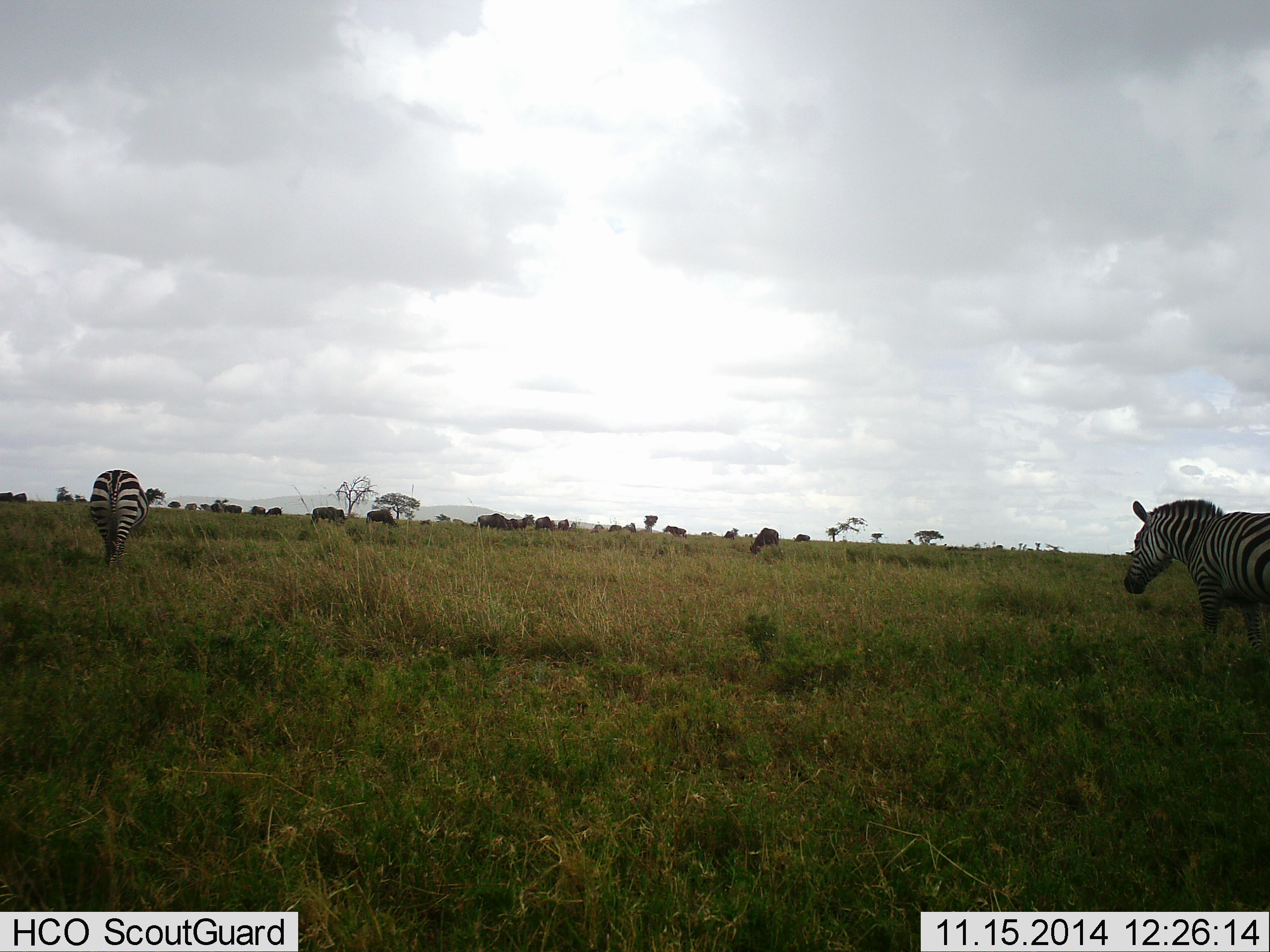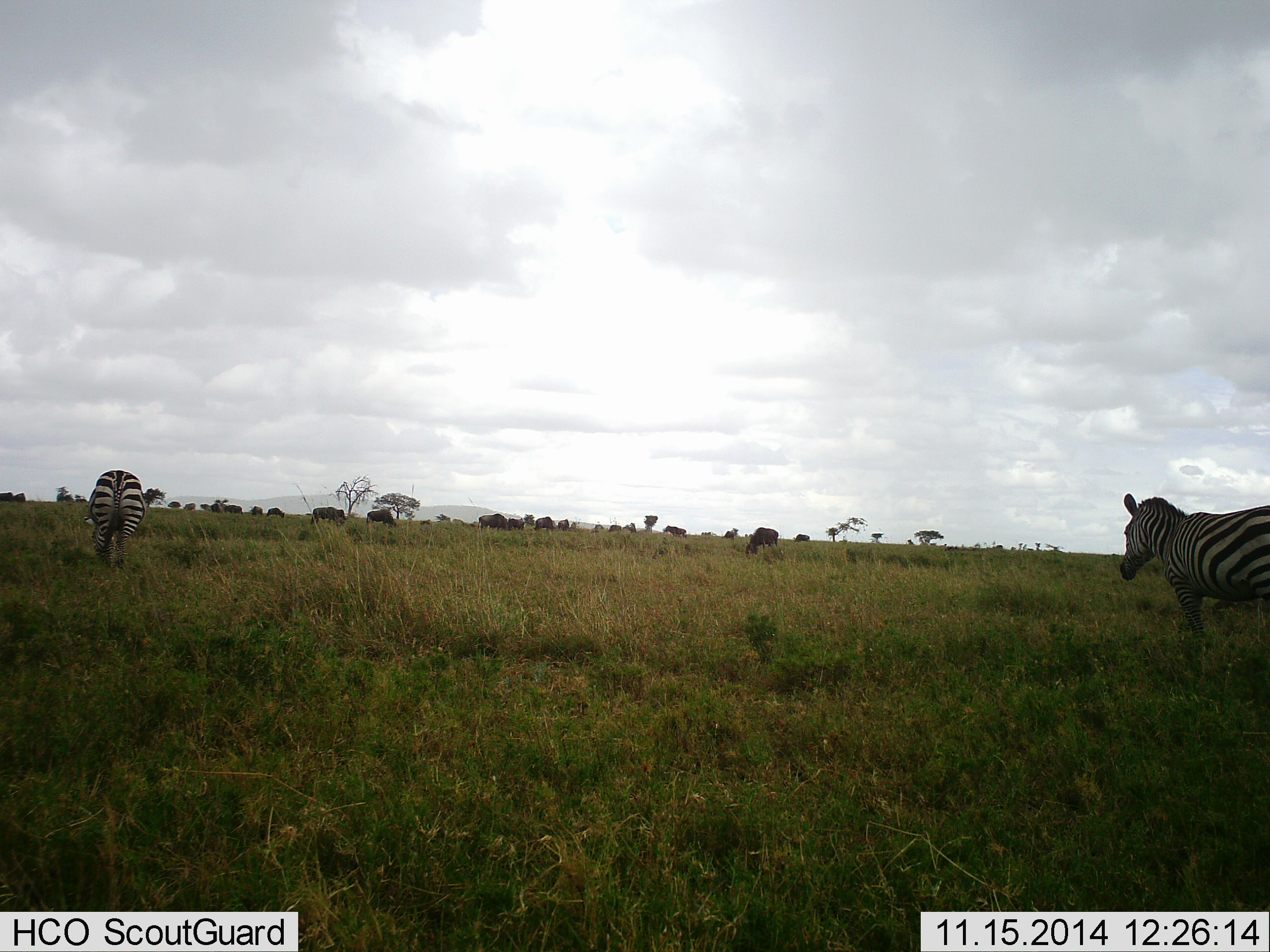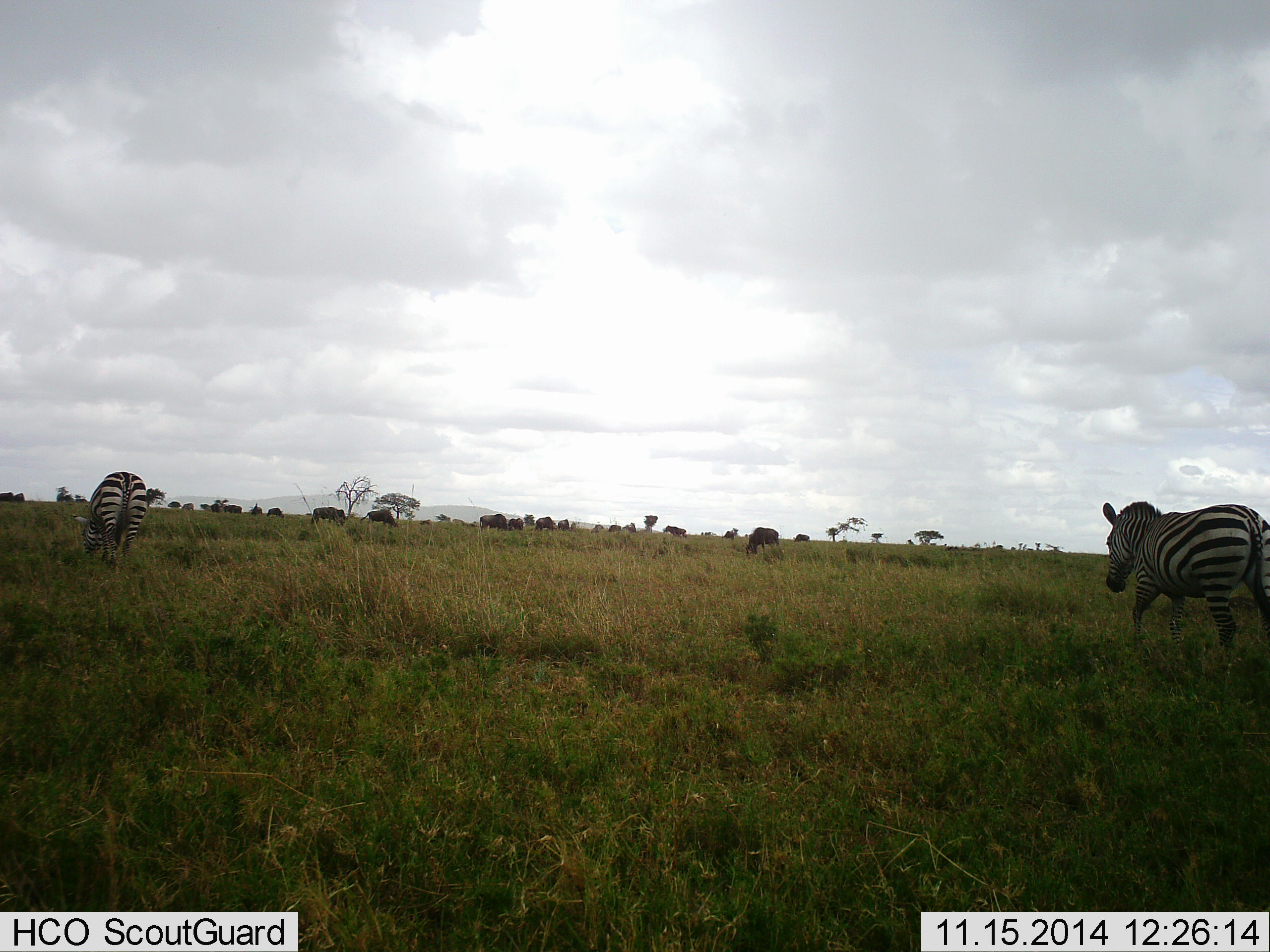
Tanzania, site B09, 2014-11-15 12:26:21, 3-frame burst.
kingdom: Animalia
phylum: Chordata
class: Mammalia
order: Artiodactyla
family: Bovidae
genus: Connochaetes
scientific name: Connochaetes taurinus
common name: blue wildebeest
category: wildebeest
Wildebeest (blue wildebeest) (Connochaetes taurinus), count 11-50. Behavior (volunteer vote fractions): standing 70%, resting 10%, moving 50%, interacting 10%. Young present (vote fraction): 0%. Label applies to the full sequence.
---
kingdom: Animalia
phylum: Chordata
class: Mammalia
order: Perissodactyla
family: Equidae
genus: Equus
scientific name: Equus quagga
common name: plains zebra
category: zebra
Zebra (plains zebra) (Equus quagga), count 2. Behavior (volunteer vote fractions): standing 41%, resting 0%, moving 65%, interacting 0%. Young present (vote fraction): 0%. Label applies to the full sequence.